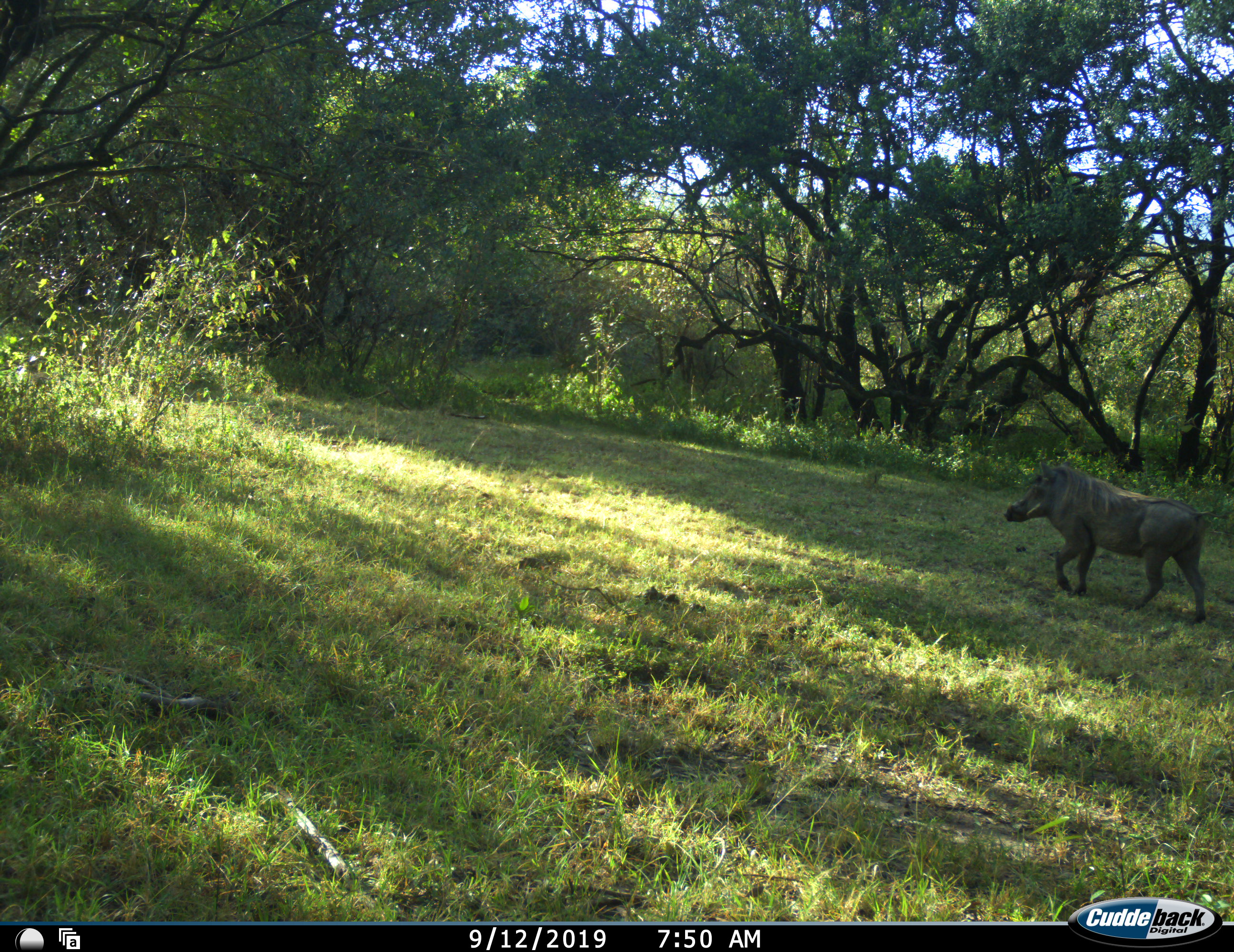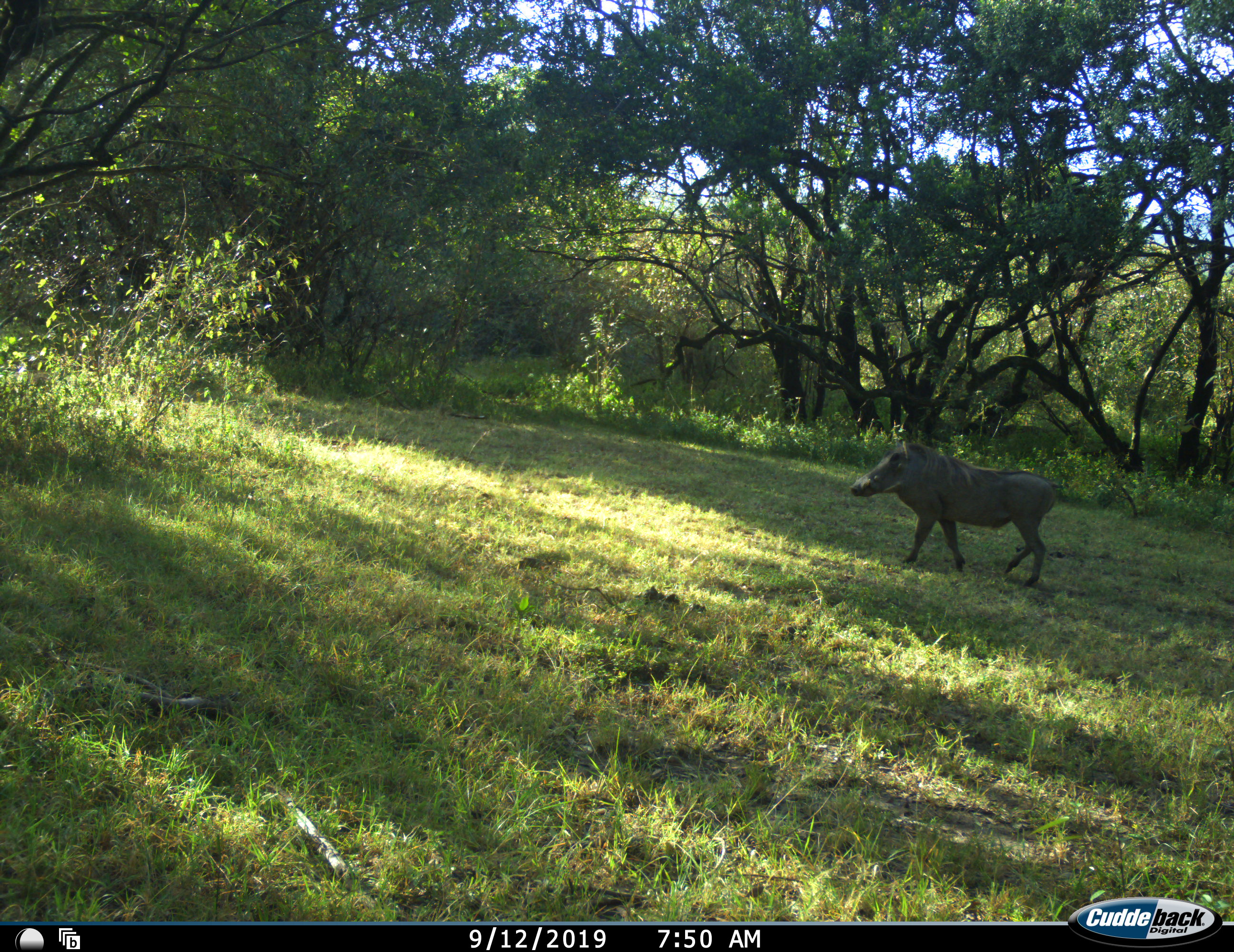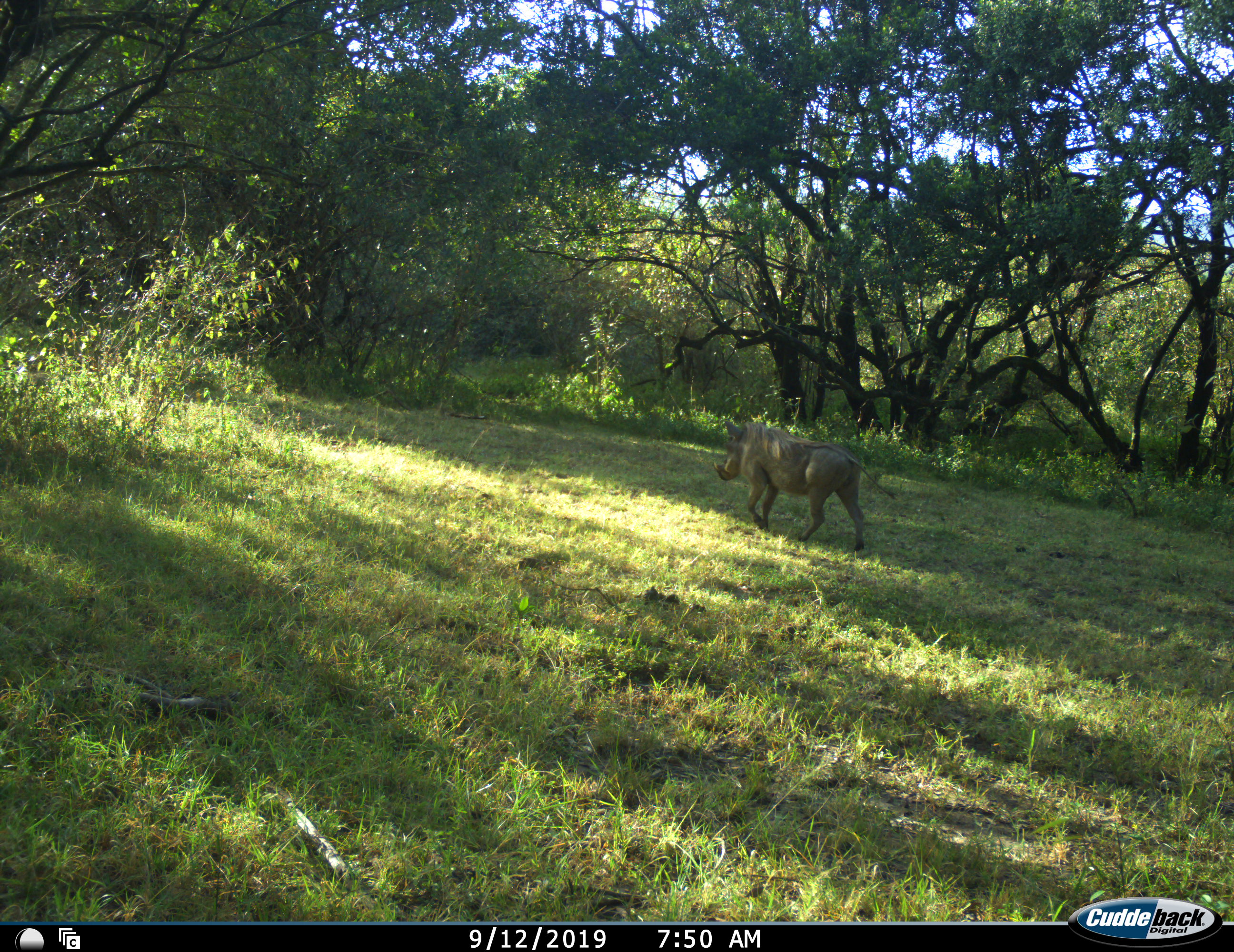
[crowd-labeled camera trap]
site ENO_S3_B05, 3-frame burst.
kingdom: Animalia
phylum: Chordata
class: Mammalia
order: Artiodactyla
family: Suidae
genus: Phacochoerus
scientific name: Phacochoerus africanus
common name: warthog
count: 1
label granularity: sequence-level